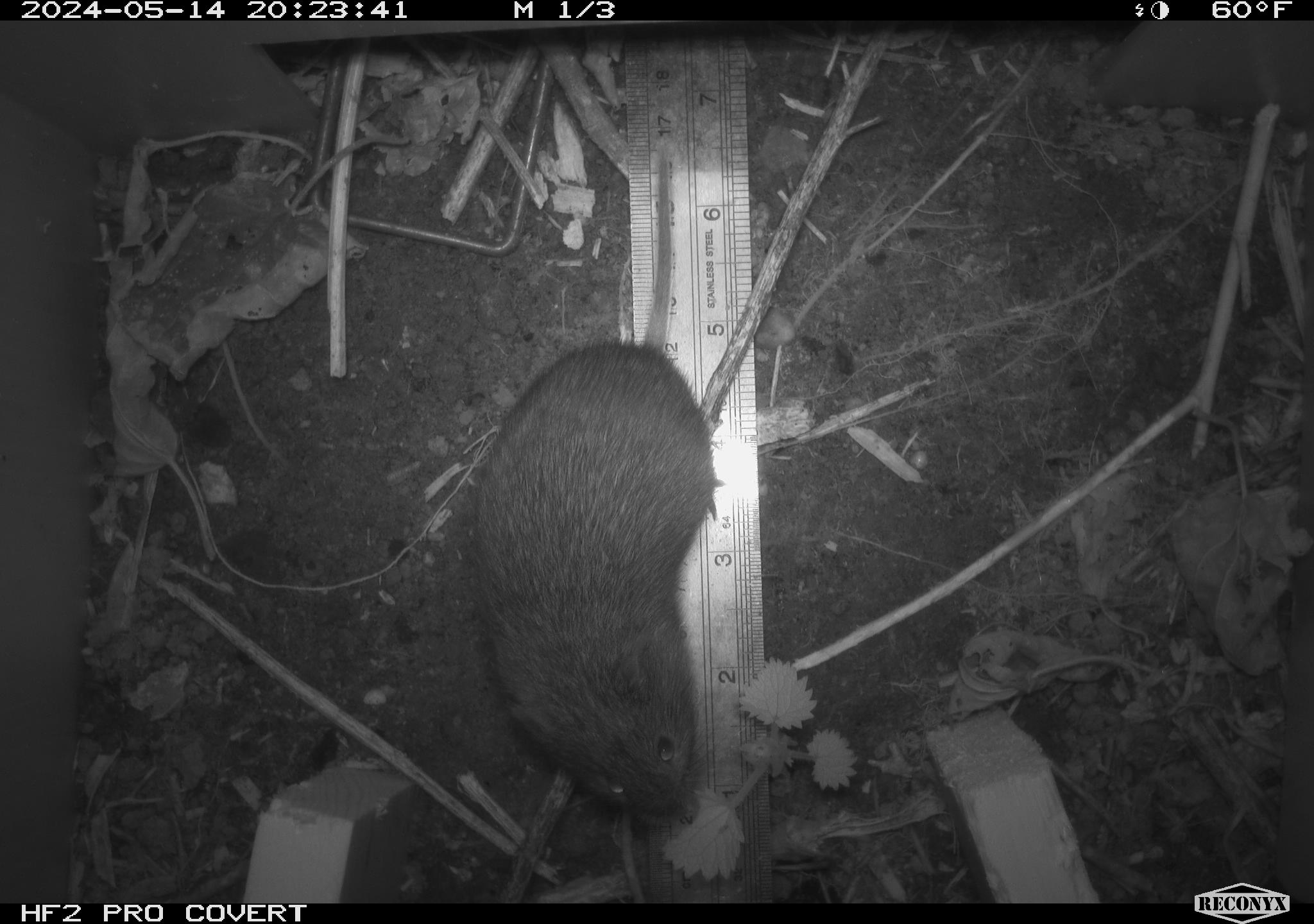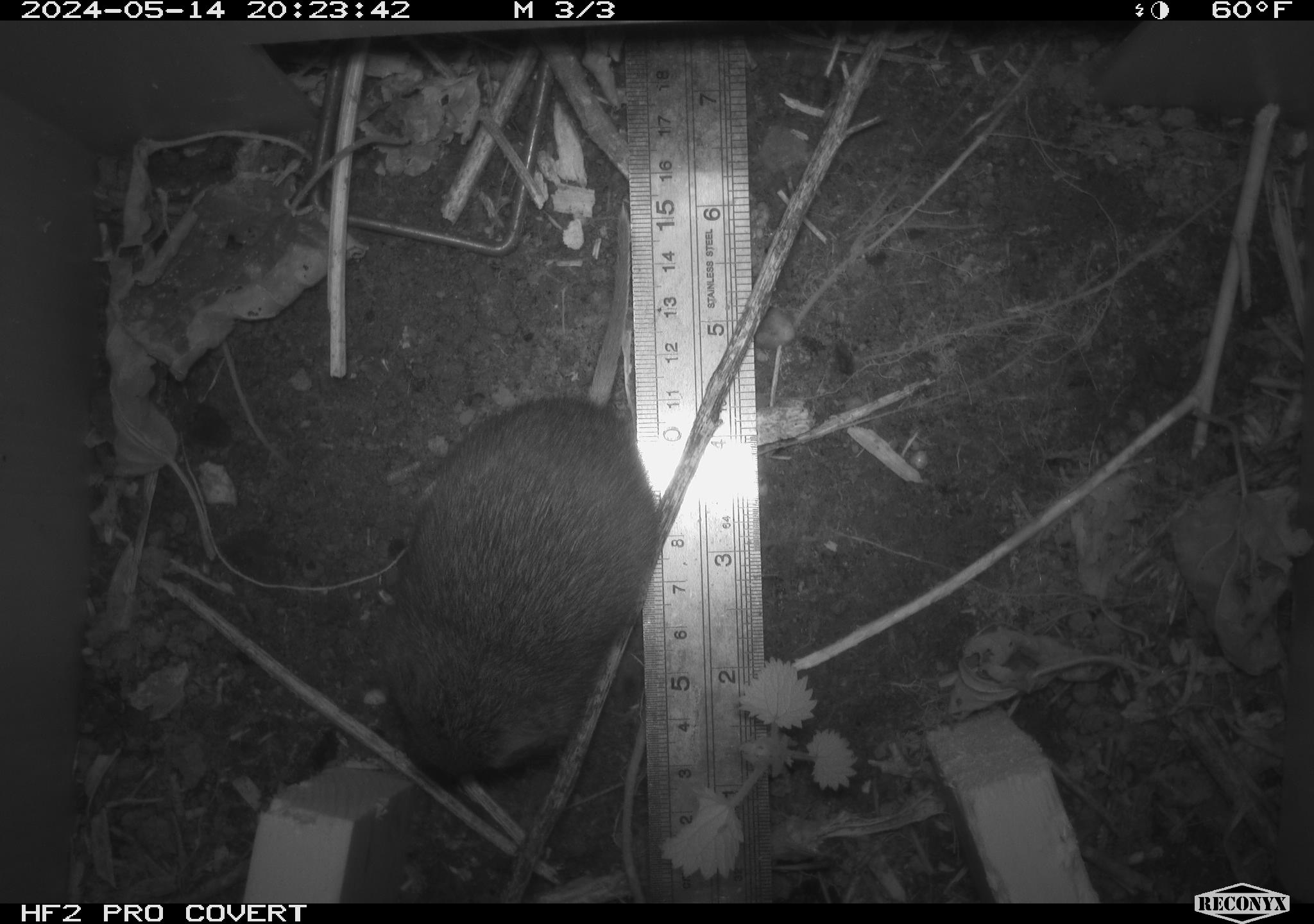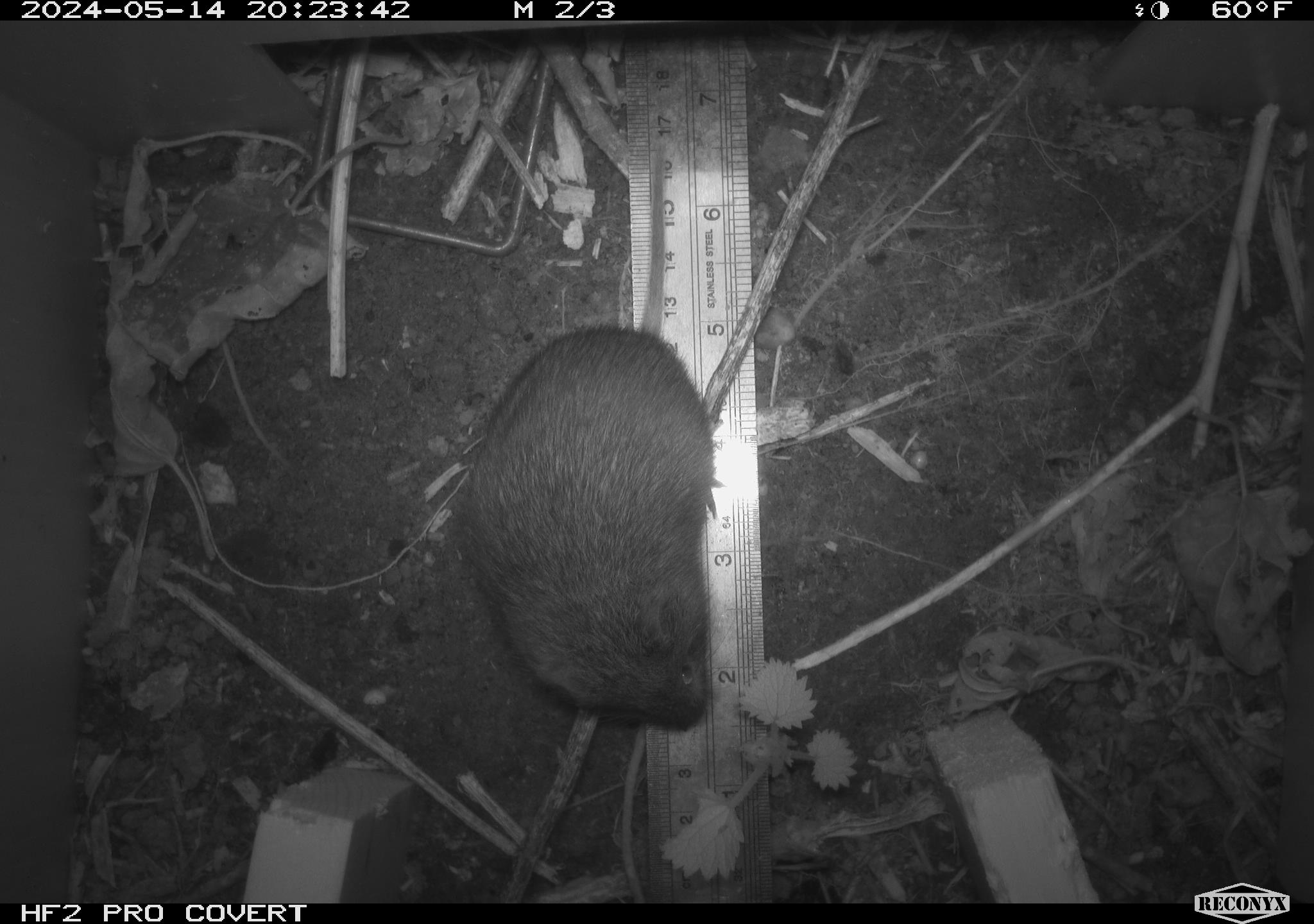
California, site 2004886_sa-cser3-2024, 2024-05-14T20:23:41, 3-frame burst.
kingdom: Animalia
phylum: Chordata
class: Mammalia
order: Rodentia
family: Cricetidae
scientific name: Cricetidae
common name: hamsters, voles, lemmings, and allies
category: cricetidae family